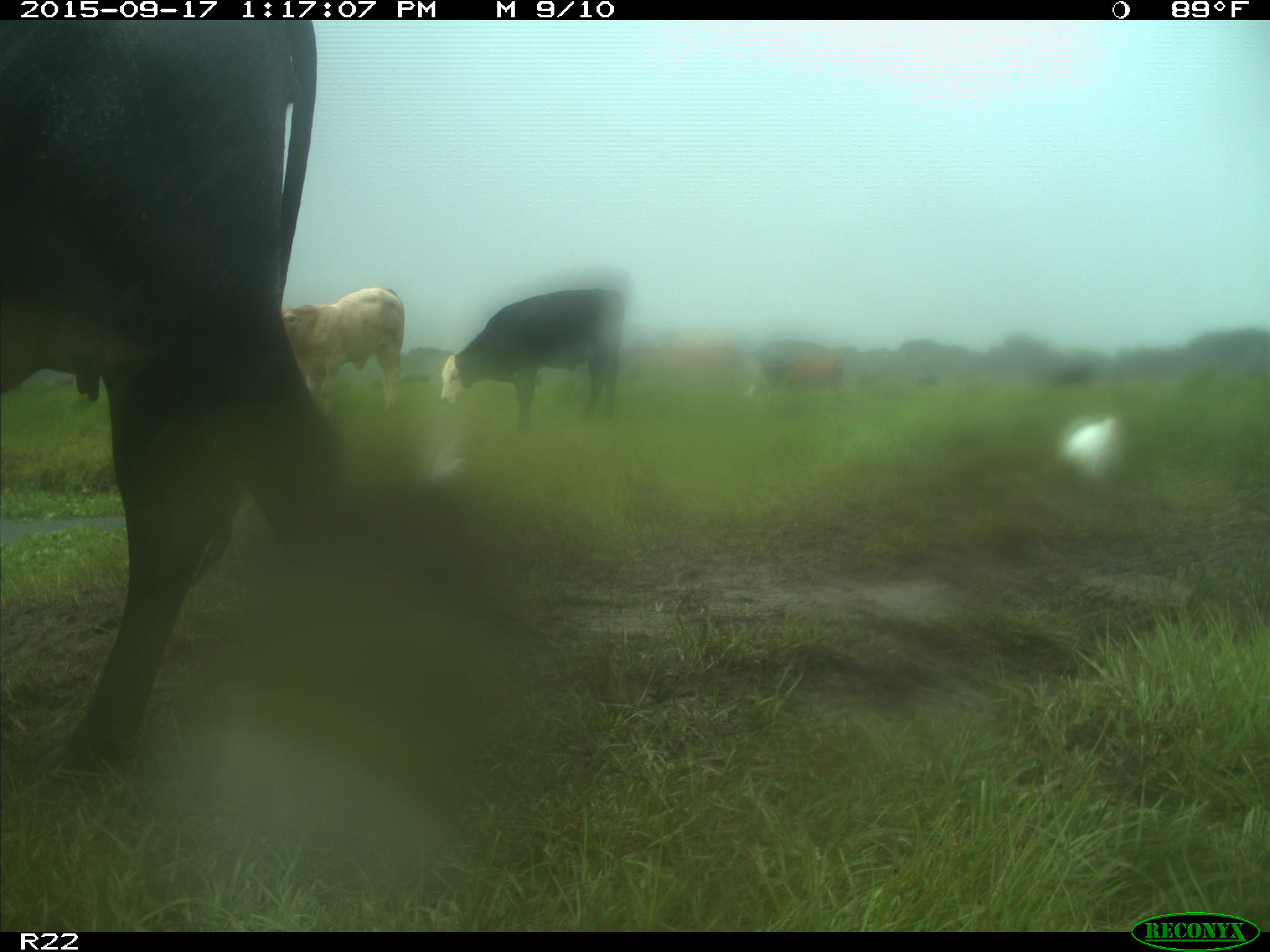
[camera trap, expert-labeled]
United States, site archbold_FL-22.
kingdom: Animalia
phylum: Chordata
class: Mammalia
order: Artiodactyla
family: Bovidae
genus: Bos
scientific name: Bos taurus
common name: domestic cow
Bos taurus (domestic cow).